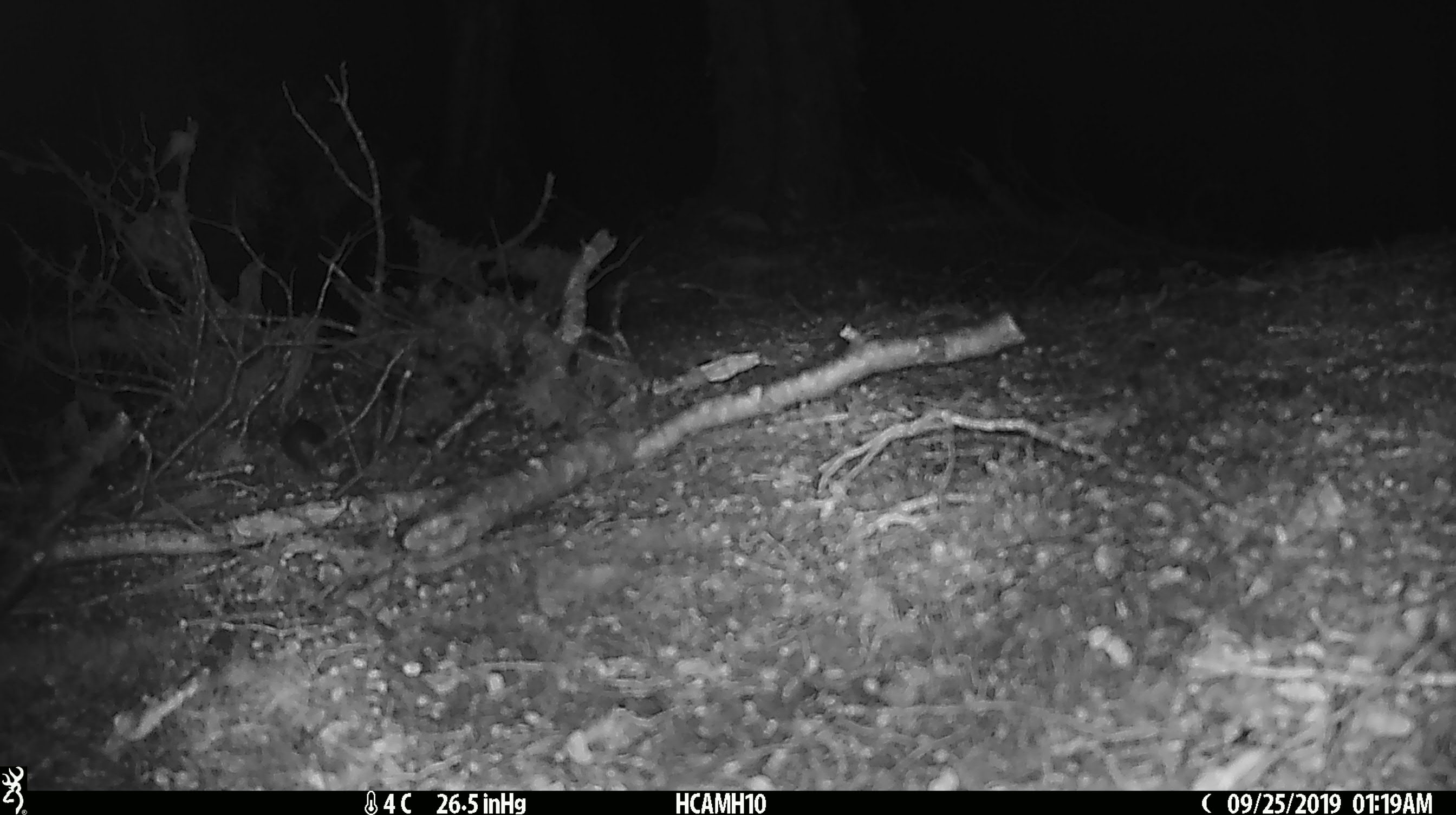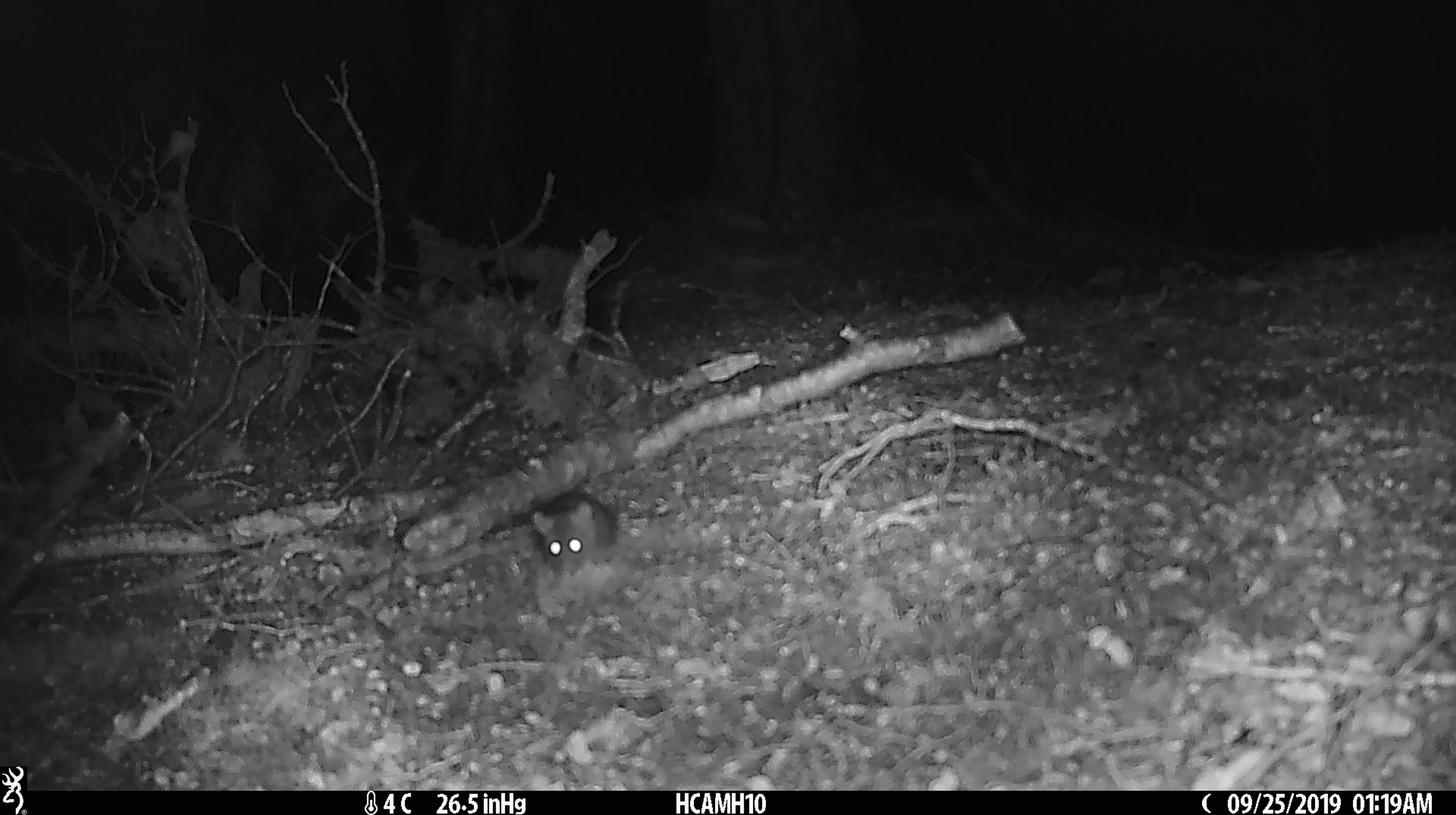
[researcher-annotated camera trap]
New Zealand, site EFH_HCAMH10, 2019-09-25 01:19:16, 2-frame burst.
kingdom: Animalia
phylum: Chordata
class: Mammalia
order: Rodentia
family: Muridae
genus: Mus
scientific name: Mus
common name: mouse